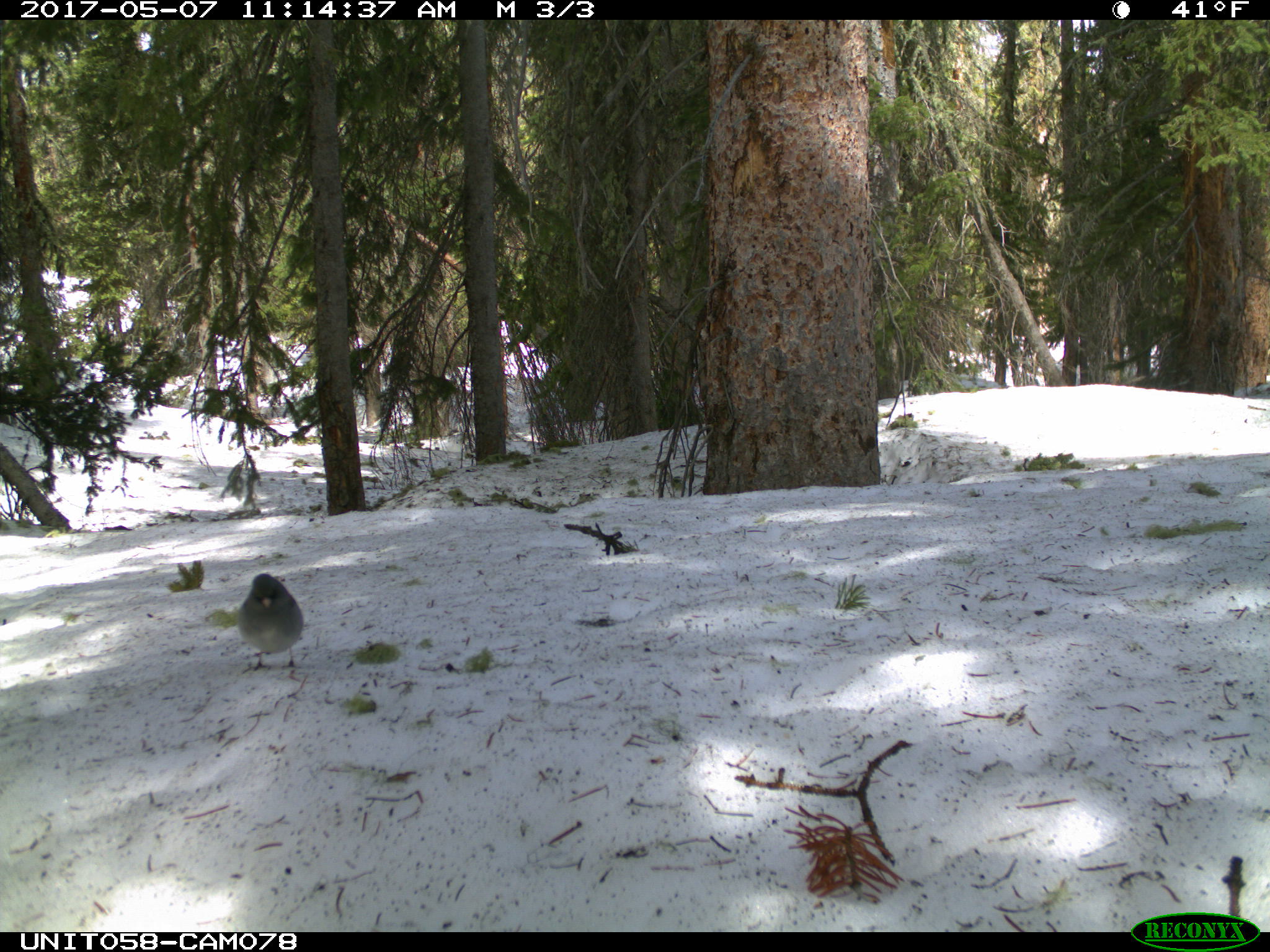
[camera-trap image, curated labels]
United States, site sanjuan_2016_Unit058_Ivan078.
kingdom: Animalia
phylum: Chordata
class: Aves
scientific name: Aves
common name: birds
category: unidentified bird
Unidentified bird (birds) (Aves).